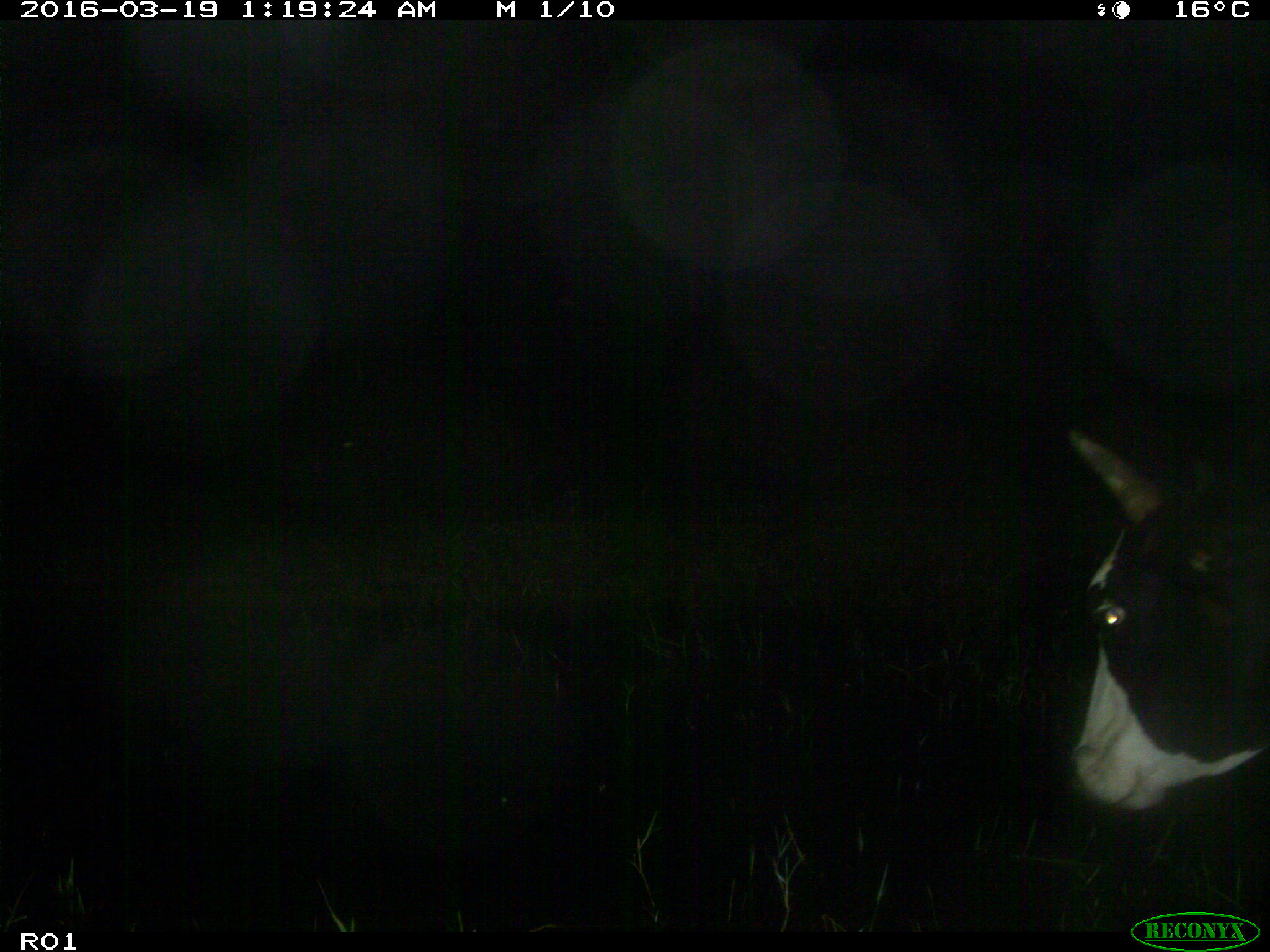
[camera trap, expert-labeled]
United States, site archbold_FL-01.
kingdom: Animalia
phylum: Chordata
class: Mammalia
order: Artiodactyla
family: Bovidae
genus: Bos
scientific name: Bos taurus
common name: domestic cow